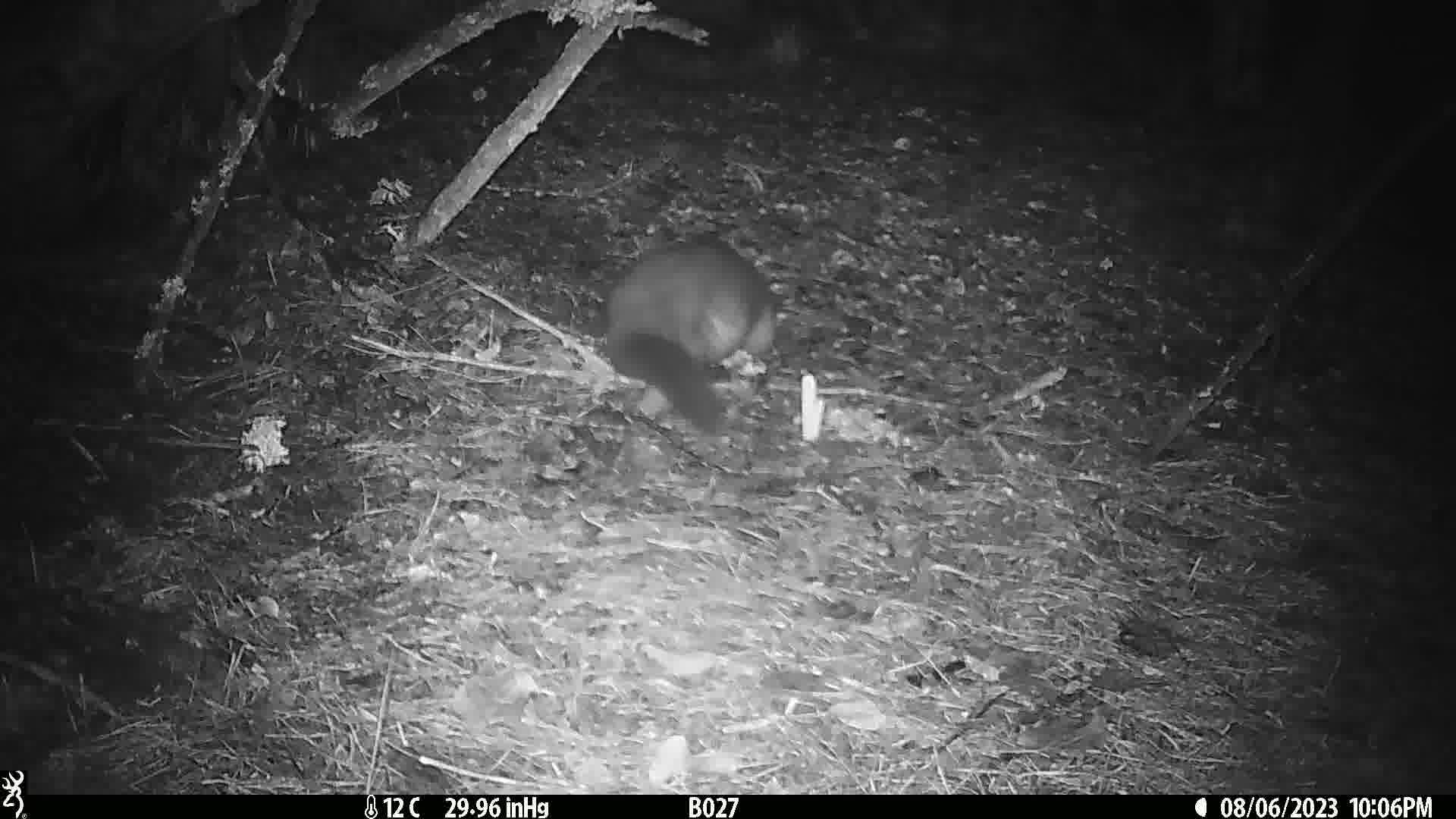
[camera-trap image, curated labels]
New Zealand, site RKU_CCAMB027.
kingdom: Animalia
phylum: Chordata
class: Mammalia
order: Diprotodontia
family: Phalangeridae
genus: Trichosurus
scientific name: Trichosurus vulpecula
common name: common brushtail possum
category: possum